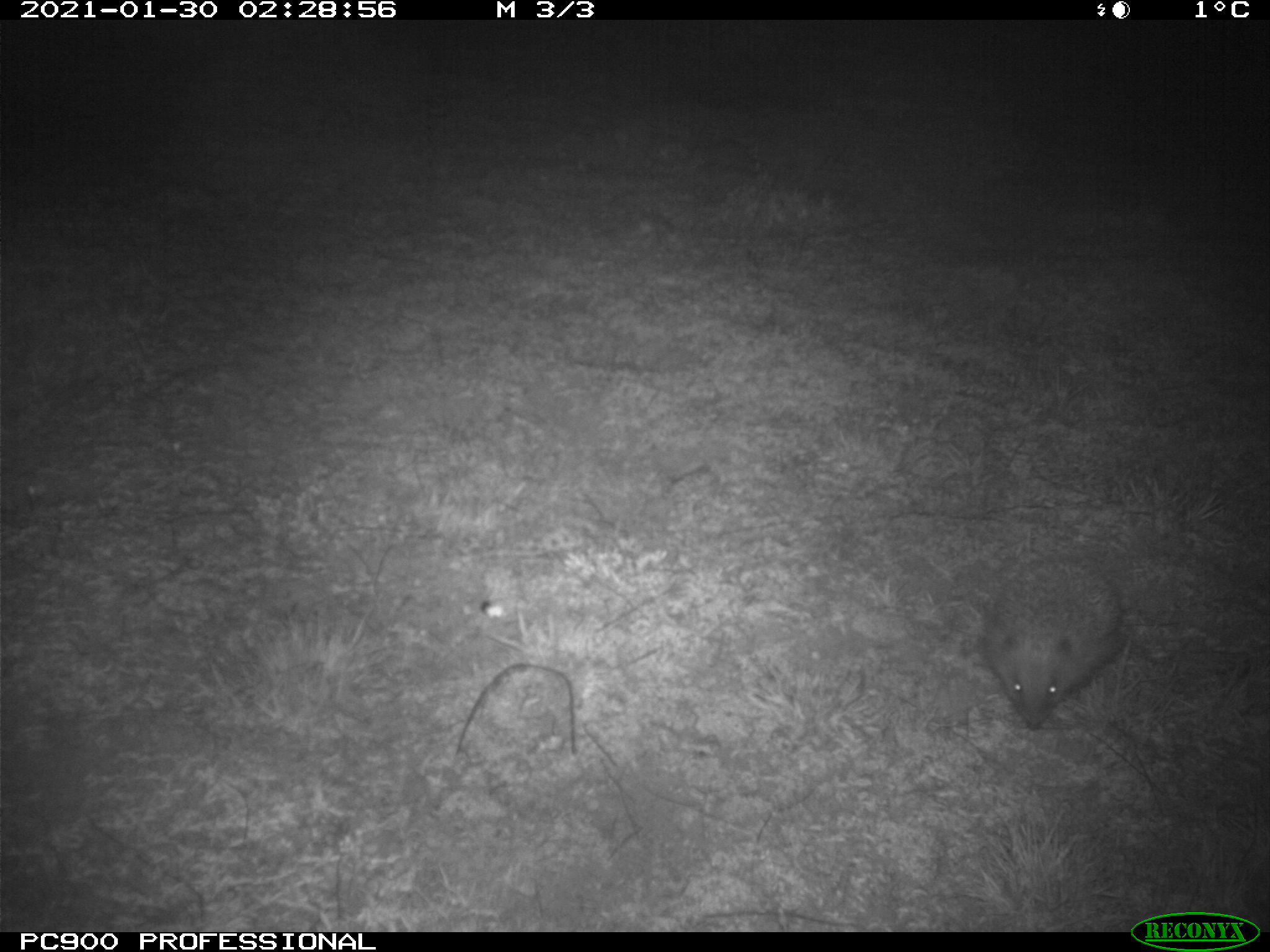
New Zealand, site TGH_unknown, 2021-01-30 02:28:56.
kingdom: Animalia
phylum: Chordata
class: Mammalia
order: Eulipotyphla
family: Erinaceidae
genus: Erinaceus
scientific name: Erinaceus europaeus europaeus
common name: european hedgehog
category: hedgehog